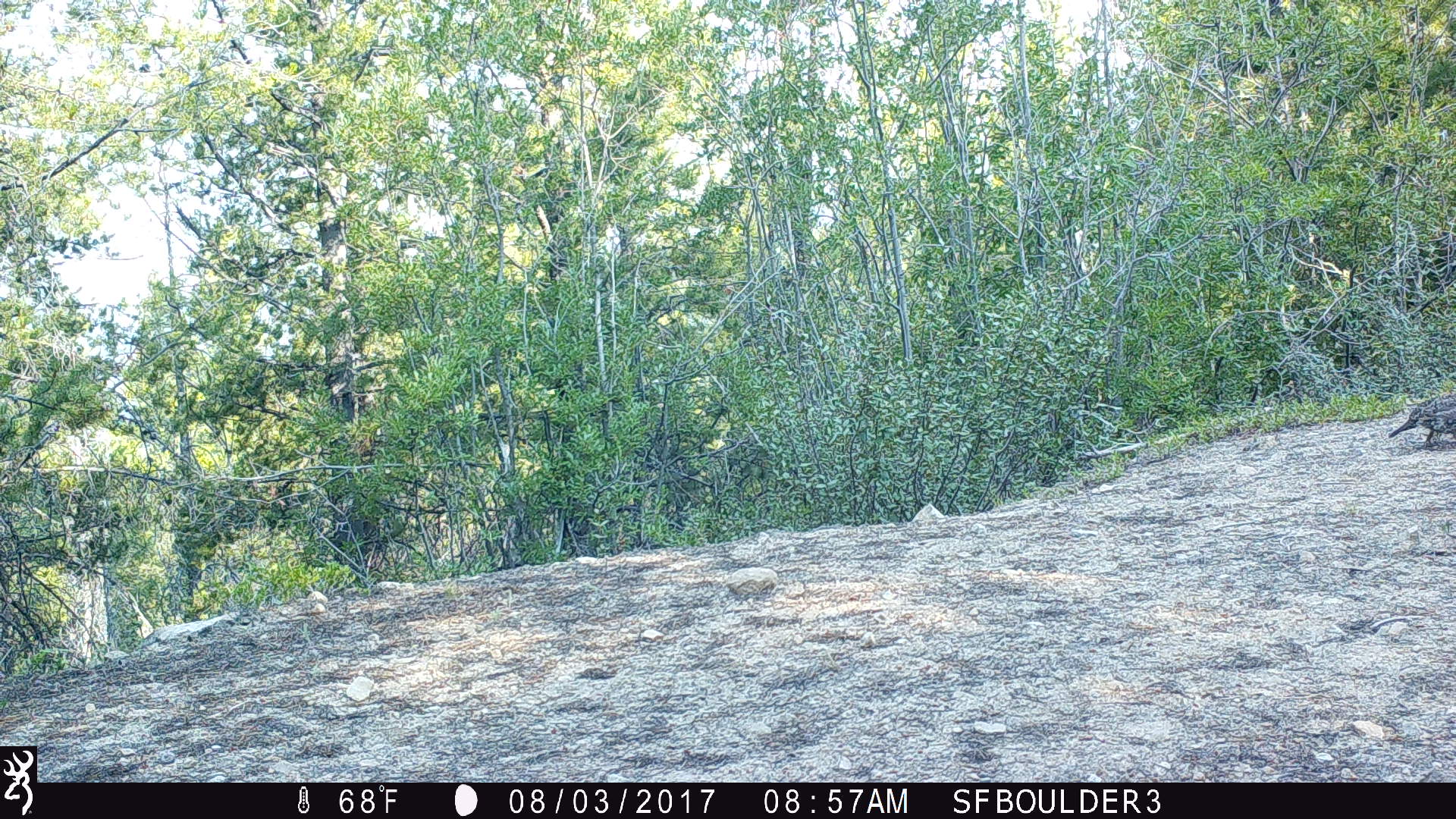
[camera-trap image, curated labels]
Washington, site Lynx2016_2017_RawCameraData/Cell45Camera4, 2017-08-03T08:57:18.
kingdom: Animalia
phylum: Chordata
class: Aves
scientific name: Aves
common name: birds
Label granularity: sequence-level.